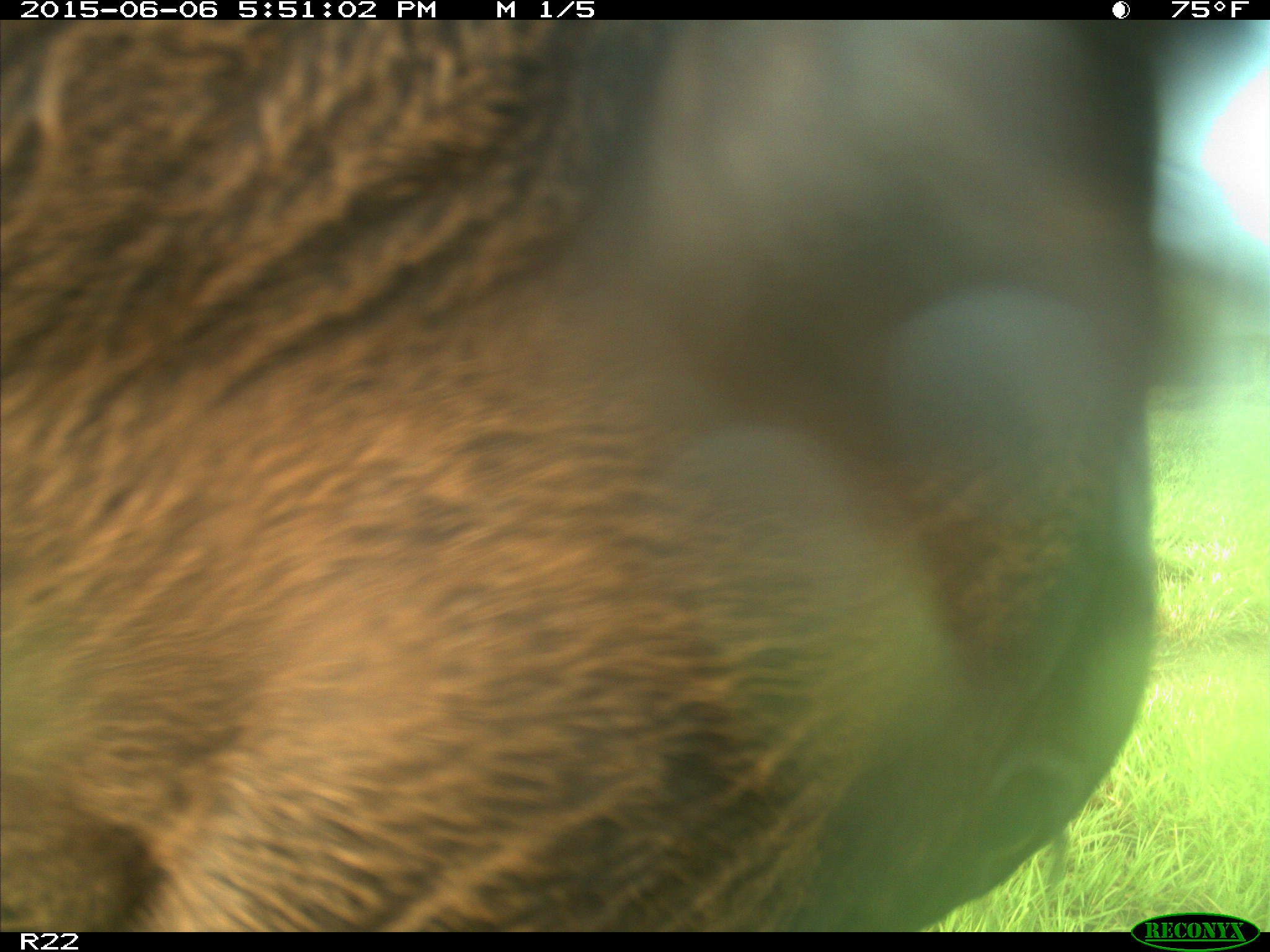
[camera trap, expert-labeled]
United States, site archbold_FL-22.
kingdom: Animalia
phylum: Chordata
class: Mammalia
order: Artiodactyla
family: Bovidae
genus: Bos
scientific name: Bos taurus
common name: domestic cow